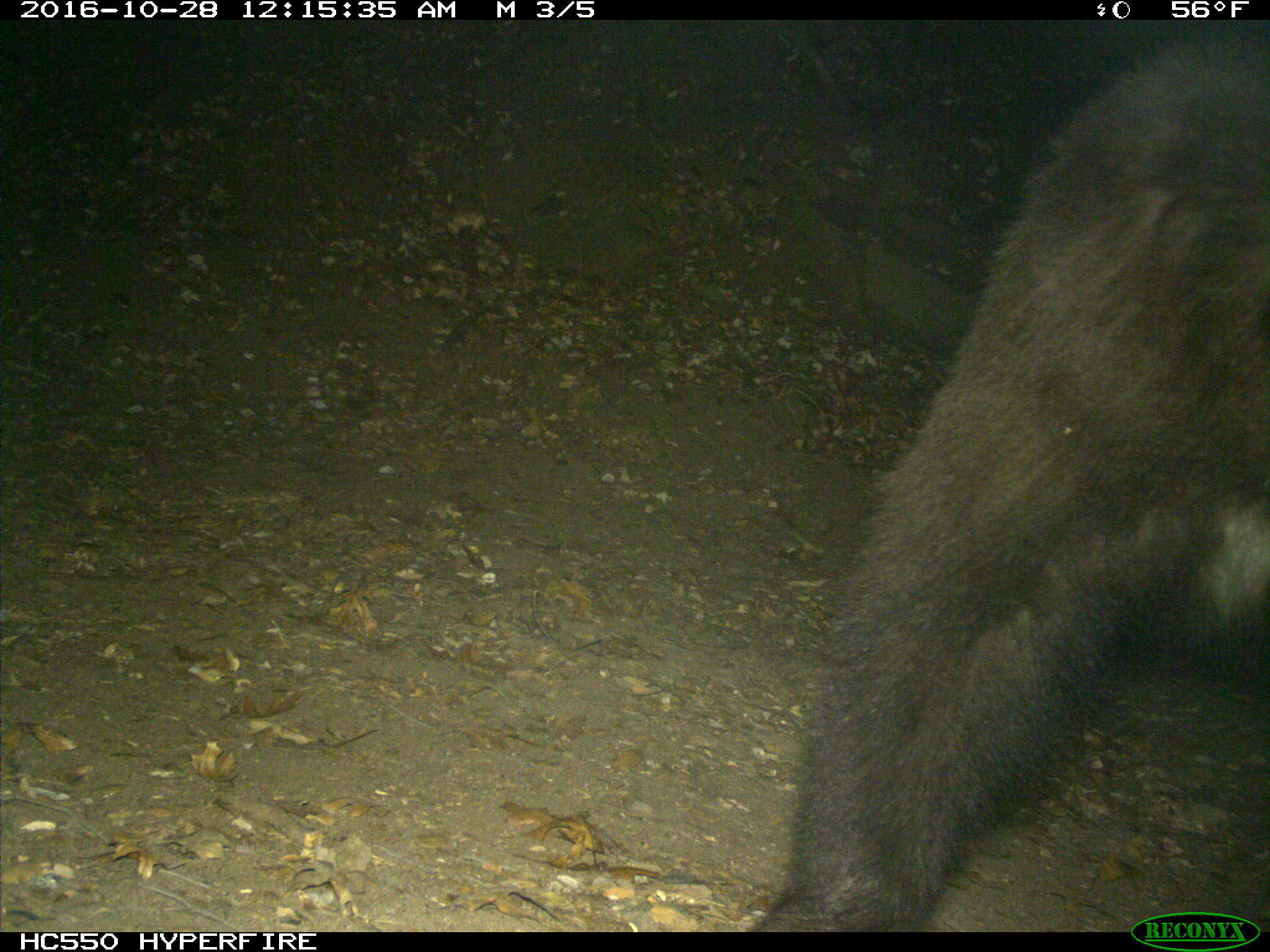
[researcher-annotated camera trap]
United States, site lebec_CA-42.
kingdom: Animalia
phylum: Chordata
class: Mammalia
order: Carnivora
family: Ursidae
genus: Ursus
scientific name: Ursus americanus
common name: american black bear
Ursus americanus (american black bear).